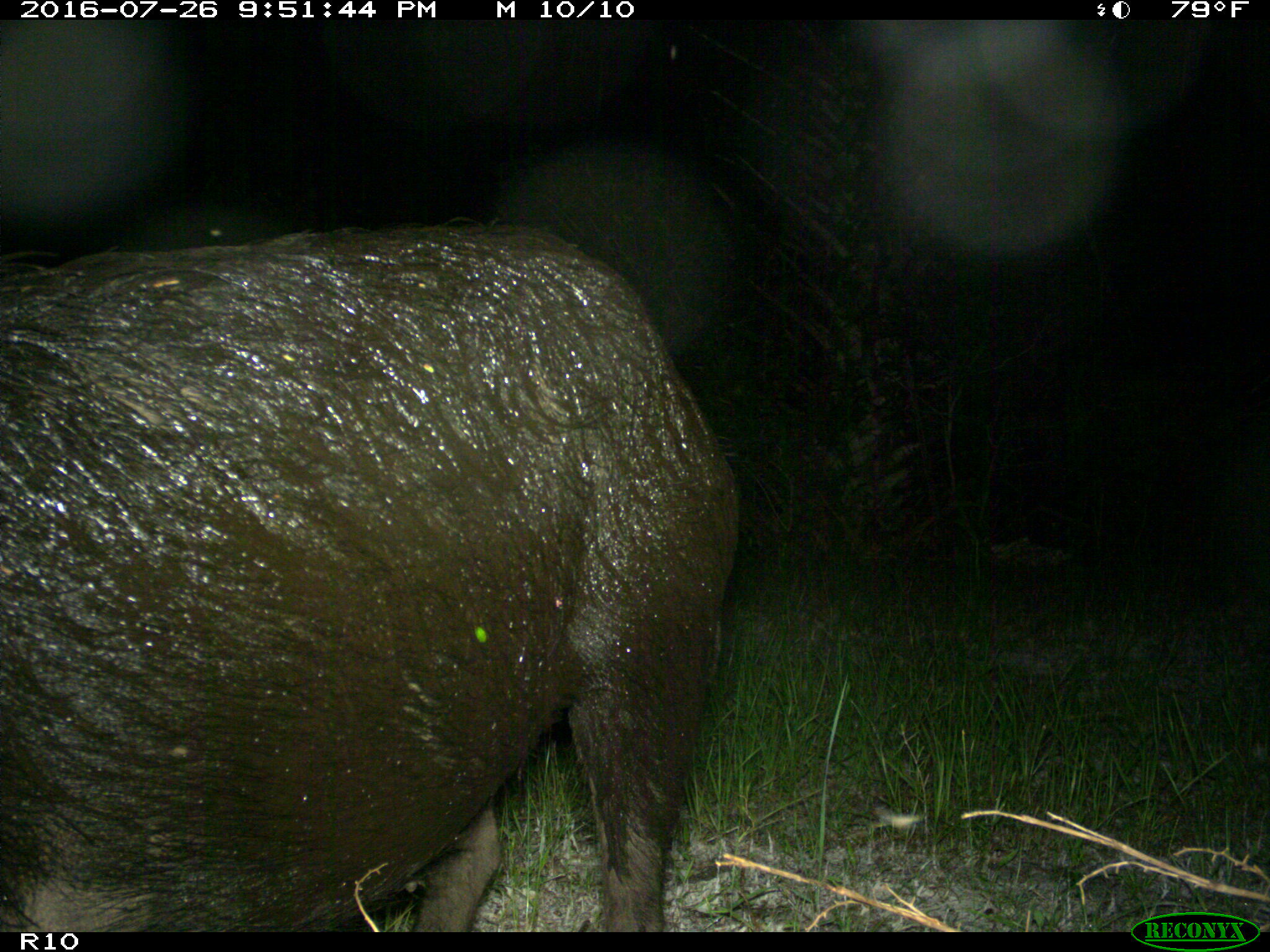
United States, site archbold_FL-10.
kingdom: Animalia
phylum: Chordata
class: Mammalia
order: Artiodactyla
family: Suidae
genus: Sus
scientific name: Sus scrofa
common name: wild boar